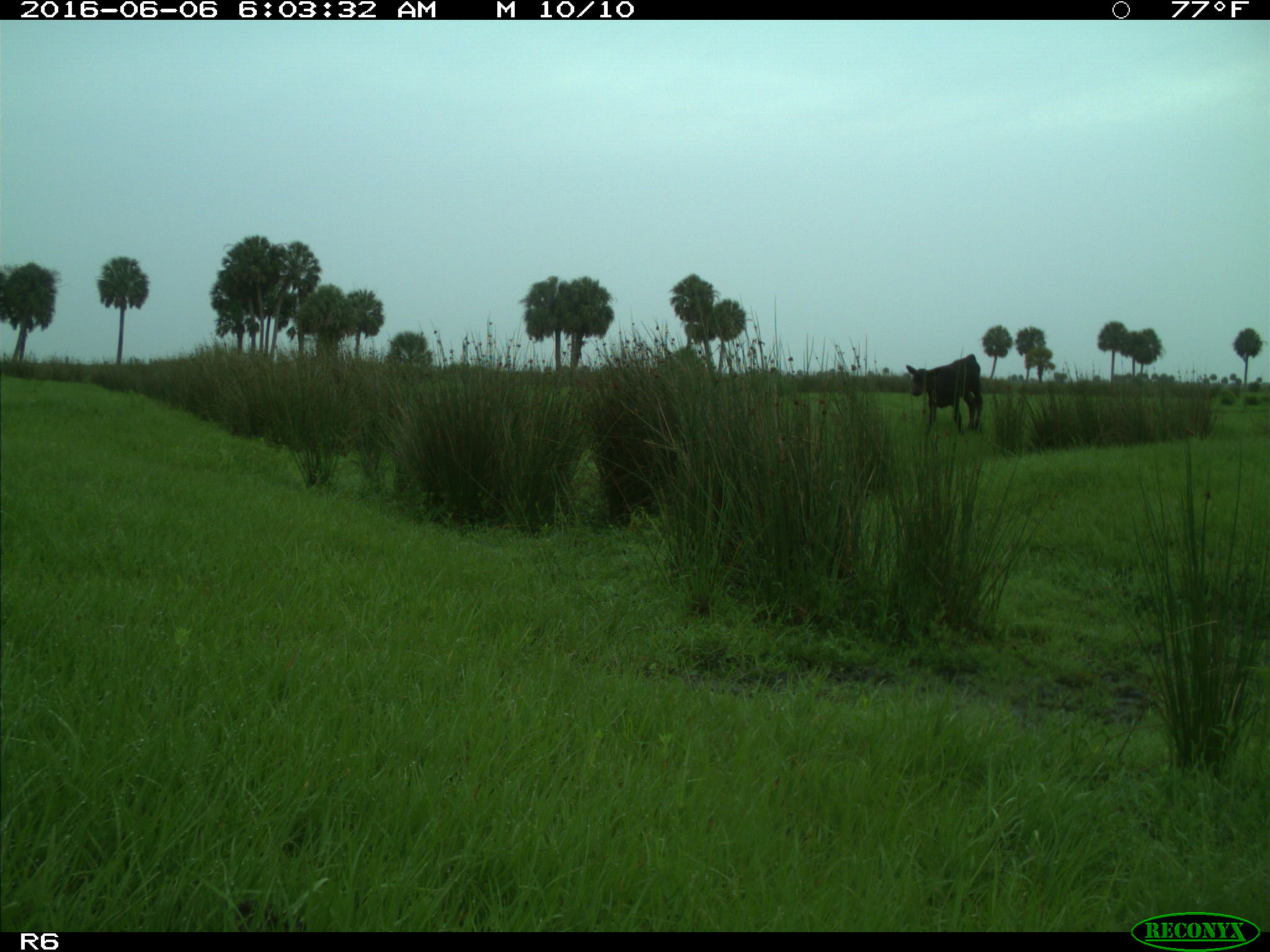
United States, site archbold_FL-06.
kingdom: Animalia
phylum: Chordata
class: Mammalia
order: Artiodactyla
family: Bovidae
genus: Bos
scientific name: Bos taurus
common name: domestic cow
Bos taurus (domestic cow).